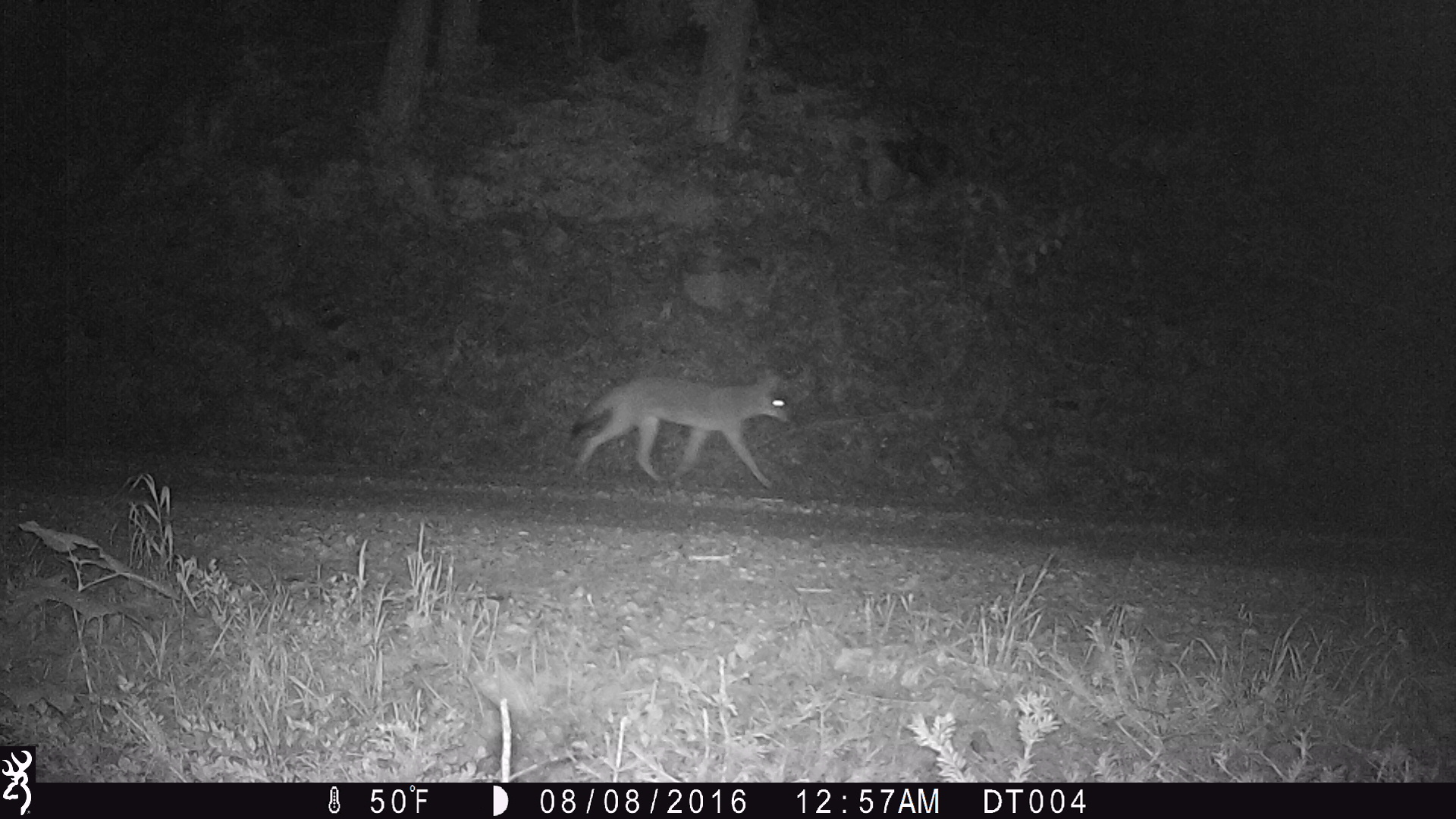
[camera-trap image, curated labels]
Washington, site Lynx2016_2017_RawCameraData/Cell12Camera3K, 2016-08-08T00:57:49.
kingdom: Animalia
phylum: Chordata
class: Mammalia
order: Carnivora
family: Canidae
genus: Canis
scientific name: Canis latrans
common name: coyote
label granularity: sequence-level